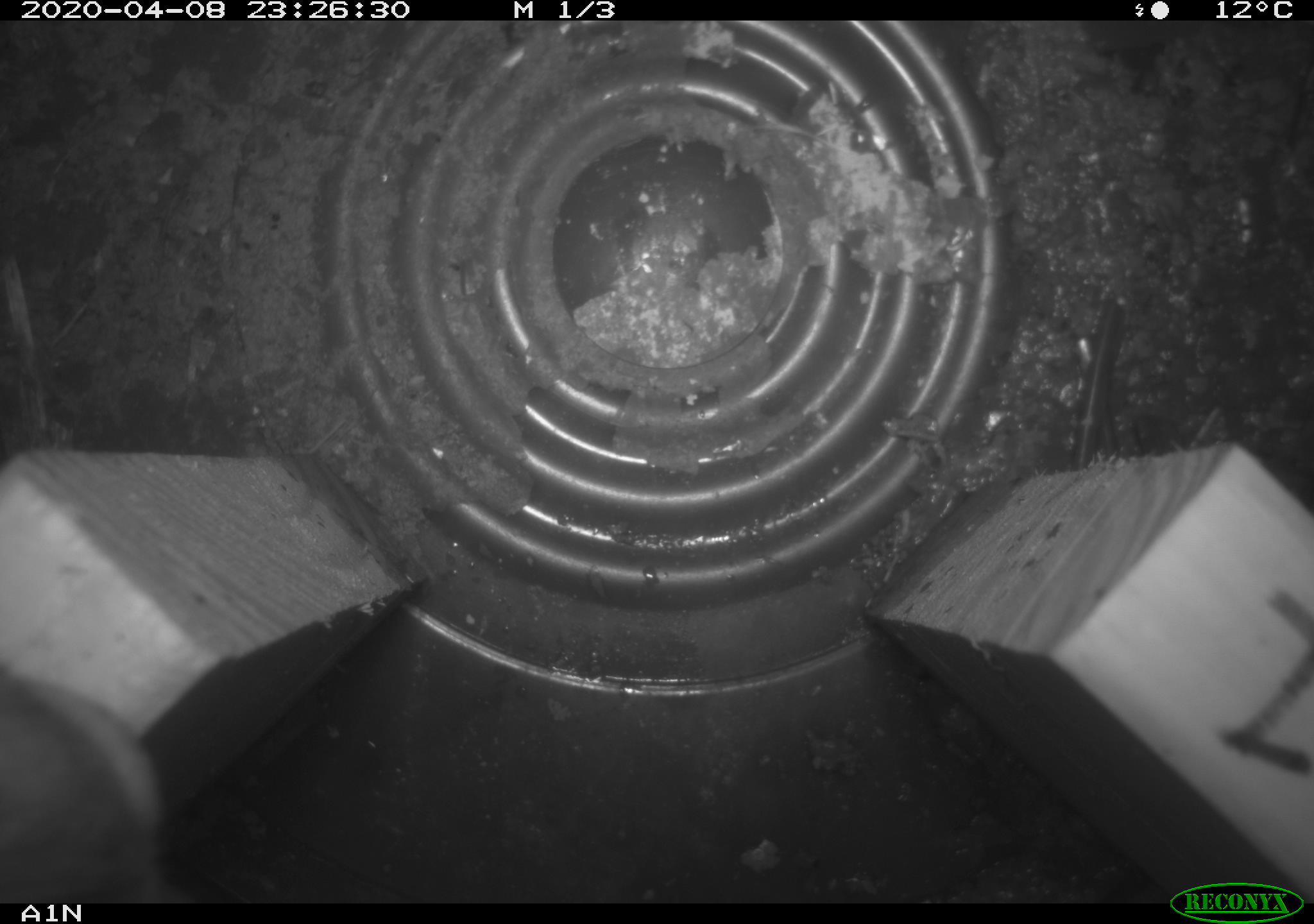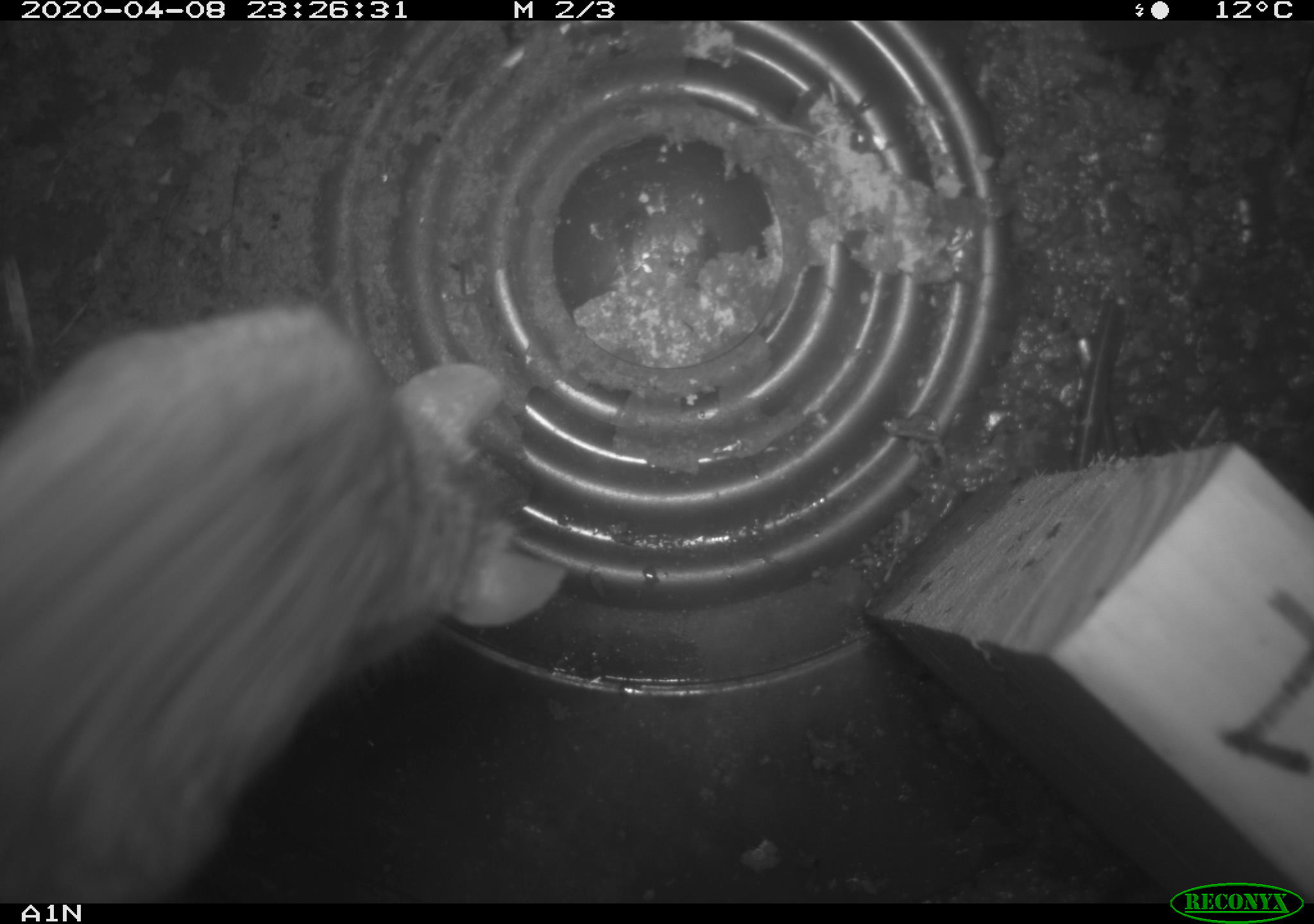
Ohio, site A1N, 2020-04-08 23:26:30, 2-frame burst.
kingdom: Animalia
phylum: Chordata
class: Mammalia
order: Rodentia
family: Cricetidae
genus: Peromyscus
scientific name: Peromyscus leucopus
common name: white-footed mouse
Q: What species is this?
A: White-footed mouse (Peromyscus leucopus).